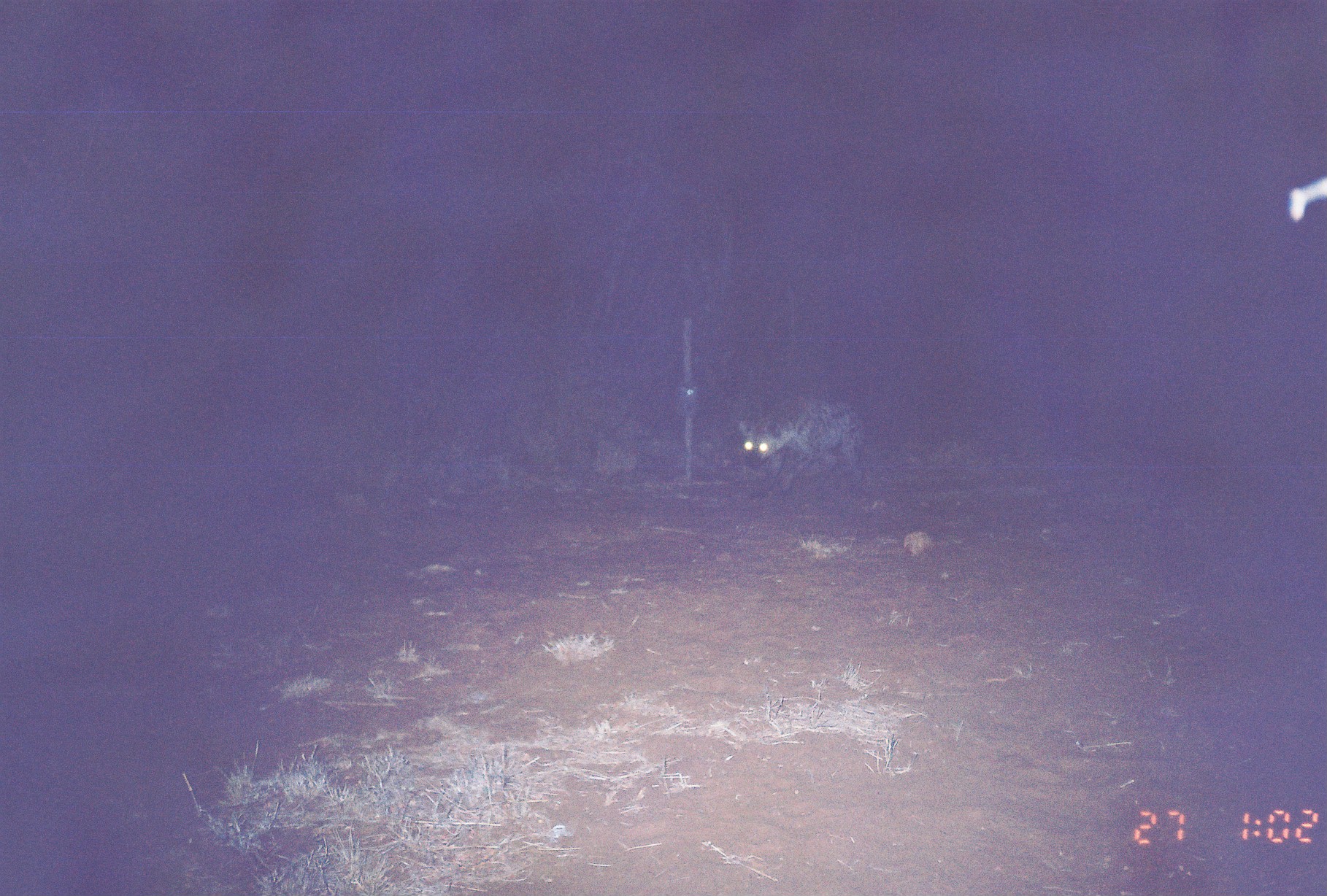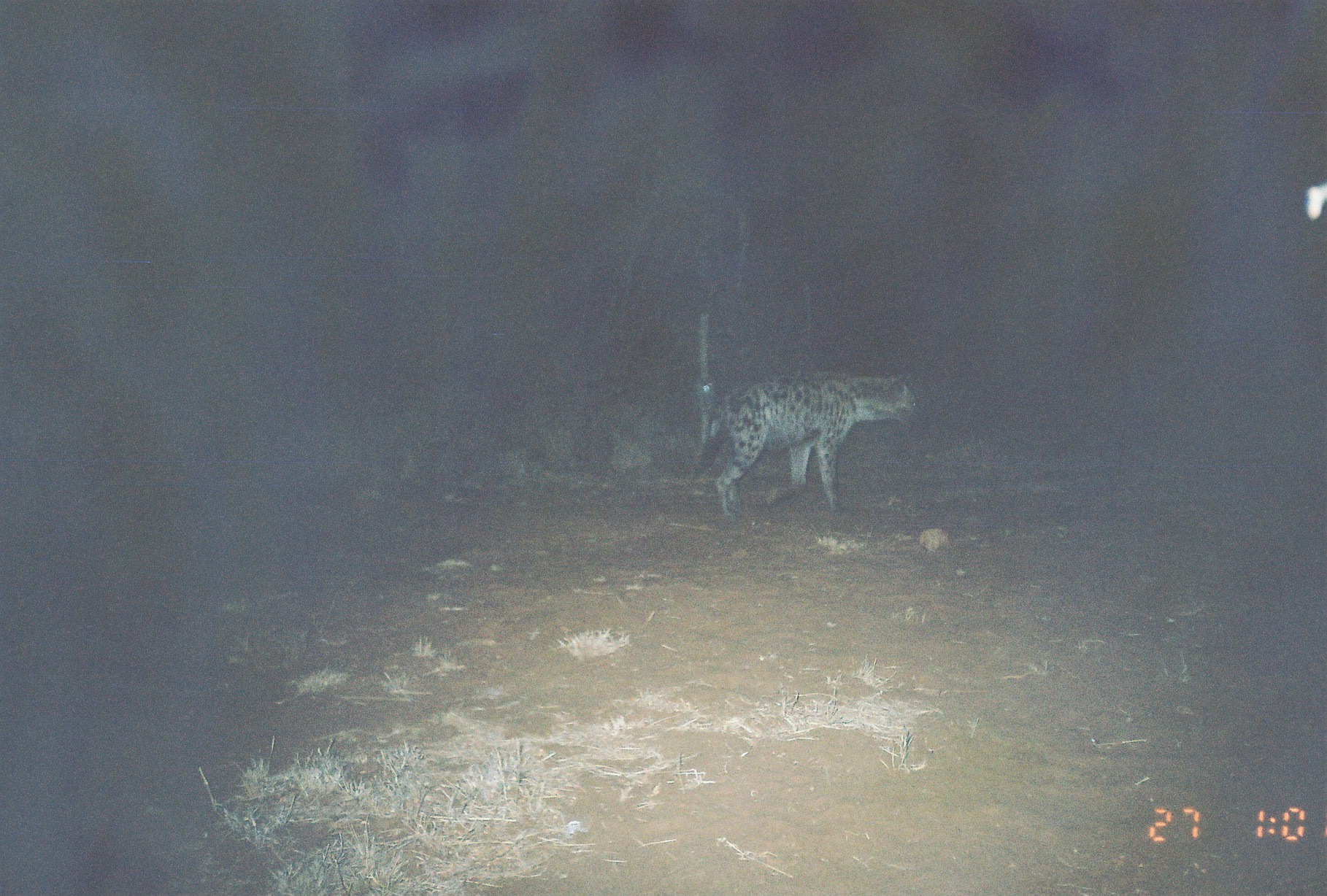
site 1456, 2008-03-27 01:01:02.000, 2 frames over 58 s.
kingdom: Animalia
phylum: Chordata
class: Mammalia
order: Carnivora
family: Hyaenidae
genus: Crocuta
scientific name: Crocuta crocuta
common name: spotted hyena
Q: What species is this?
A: Crocuta crocuta (spotted hyena).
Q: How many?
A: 1.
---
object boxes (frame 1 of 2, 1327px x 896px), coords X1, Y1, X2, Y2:
crocuta crocuta: 736, 395, 869, 500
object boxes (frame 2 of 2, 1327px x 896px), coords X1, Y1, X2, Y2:
crocuta crocuta: 689, 369, 920, 518